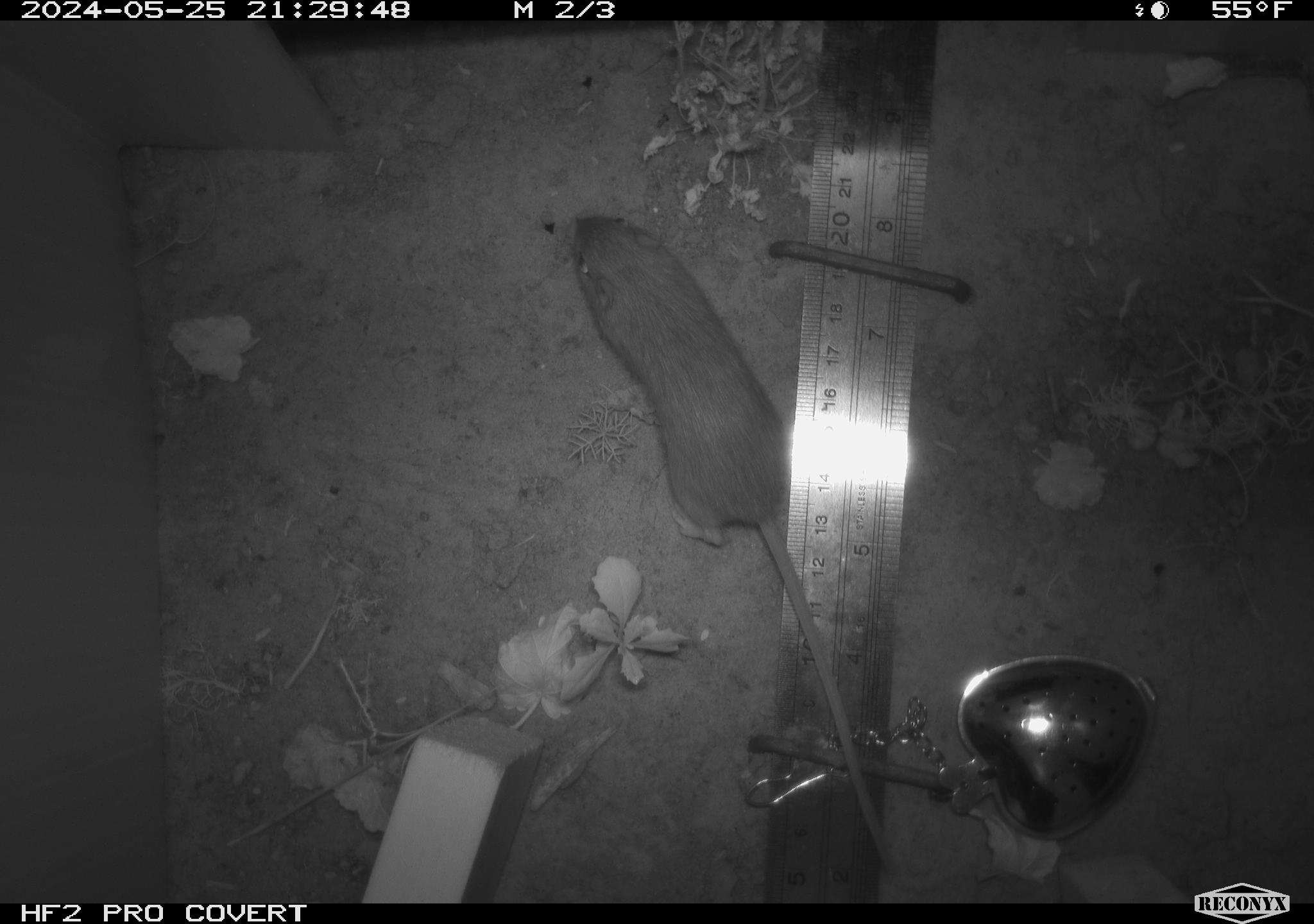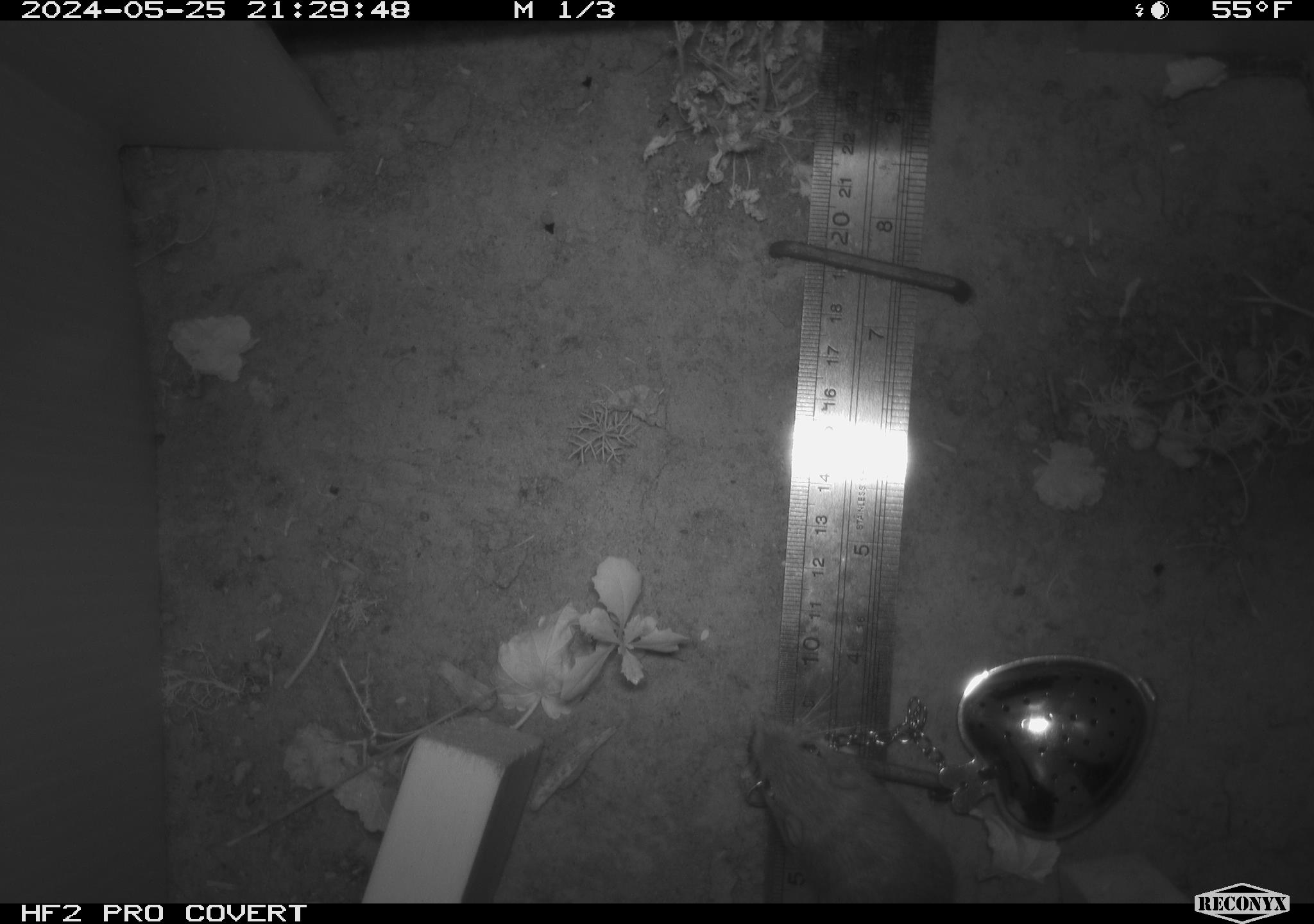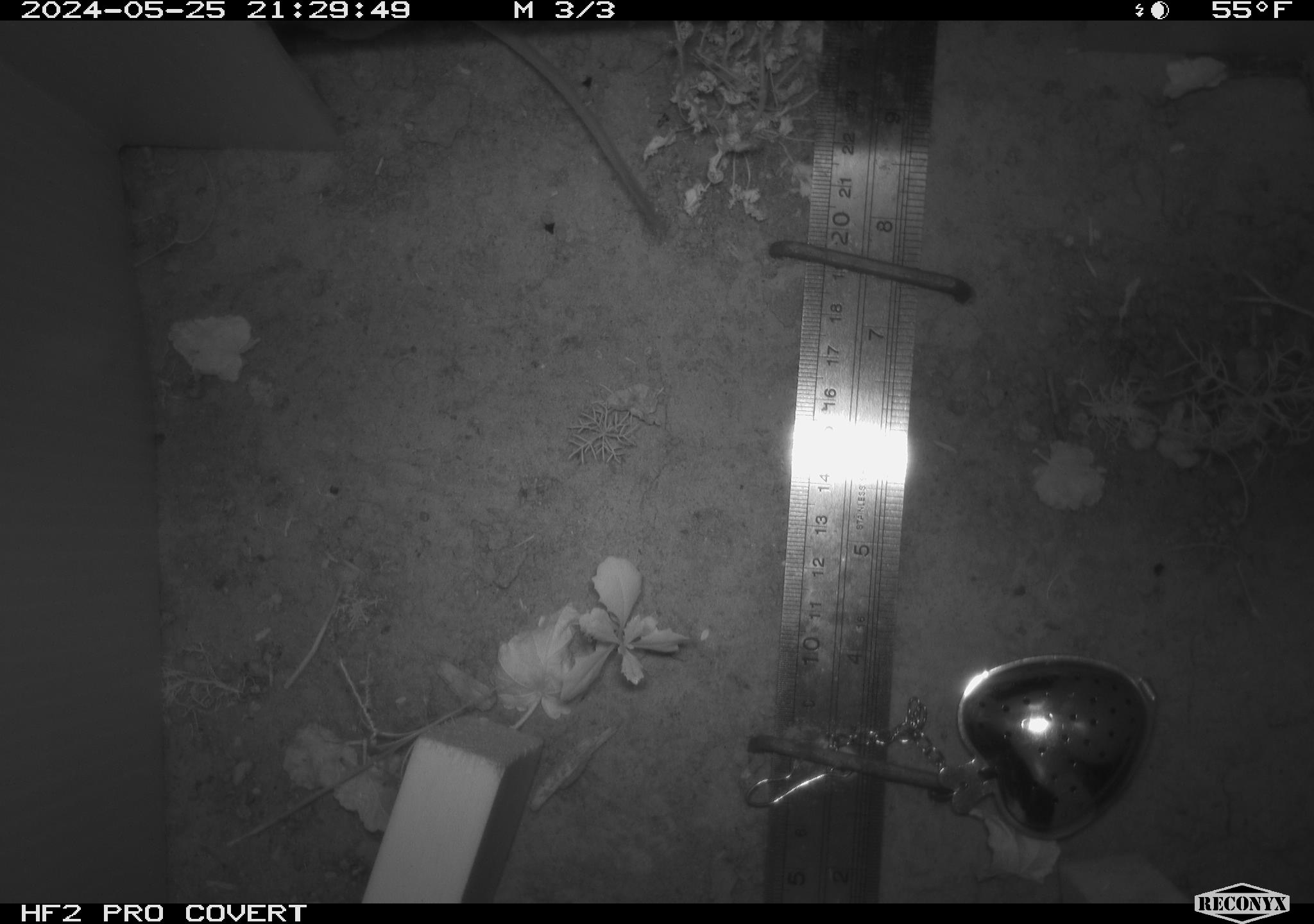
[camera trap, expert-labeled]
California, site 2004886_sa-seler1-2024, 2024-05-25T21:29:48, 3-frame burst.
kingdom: Animalia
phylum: Chordata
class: Mammalia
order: Rodentia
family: Heteromyidae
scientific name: Heteromyidae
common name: kangaroo rats and pocket mice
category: heteromyidae family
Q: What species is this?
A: Heteromyidae family (kangaroo rats and pocket mice) (Heteromyidae).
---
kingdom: Animalia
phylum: Chordata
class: Mammalia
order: Rodentia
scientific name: Rodentia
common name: mouse species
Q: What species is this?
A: Mouse species (Rodentia).